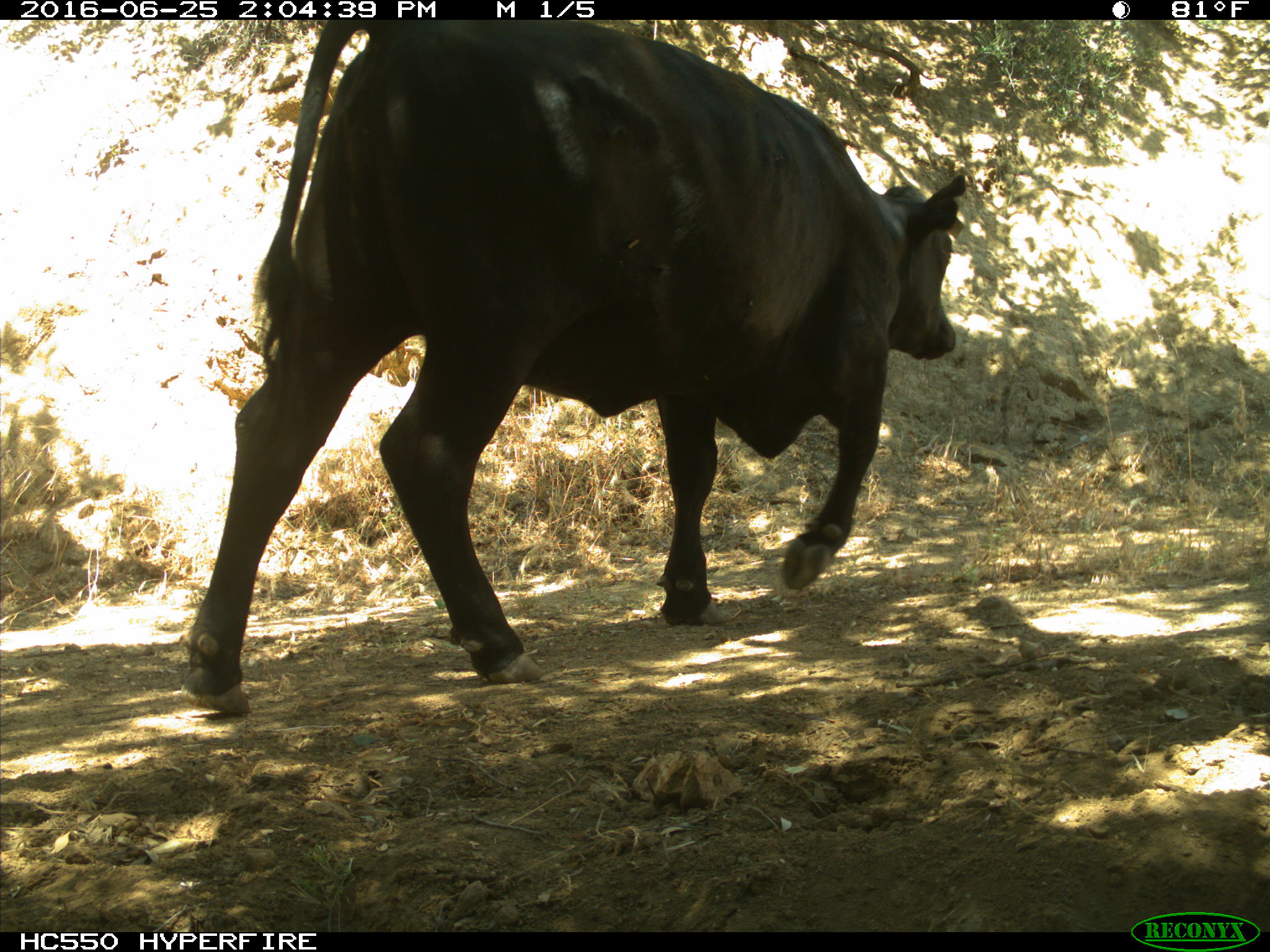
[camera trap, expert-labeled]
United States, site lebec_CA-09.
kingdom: Animalia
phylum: Chordata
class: Mammalia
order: Artiodactyla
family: Bovidae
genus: Bos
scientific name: Bos taurus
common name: domestic cow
Bos taurus (domestic cow).